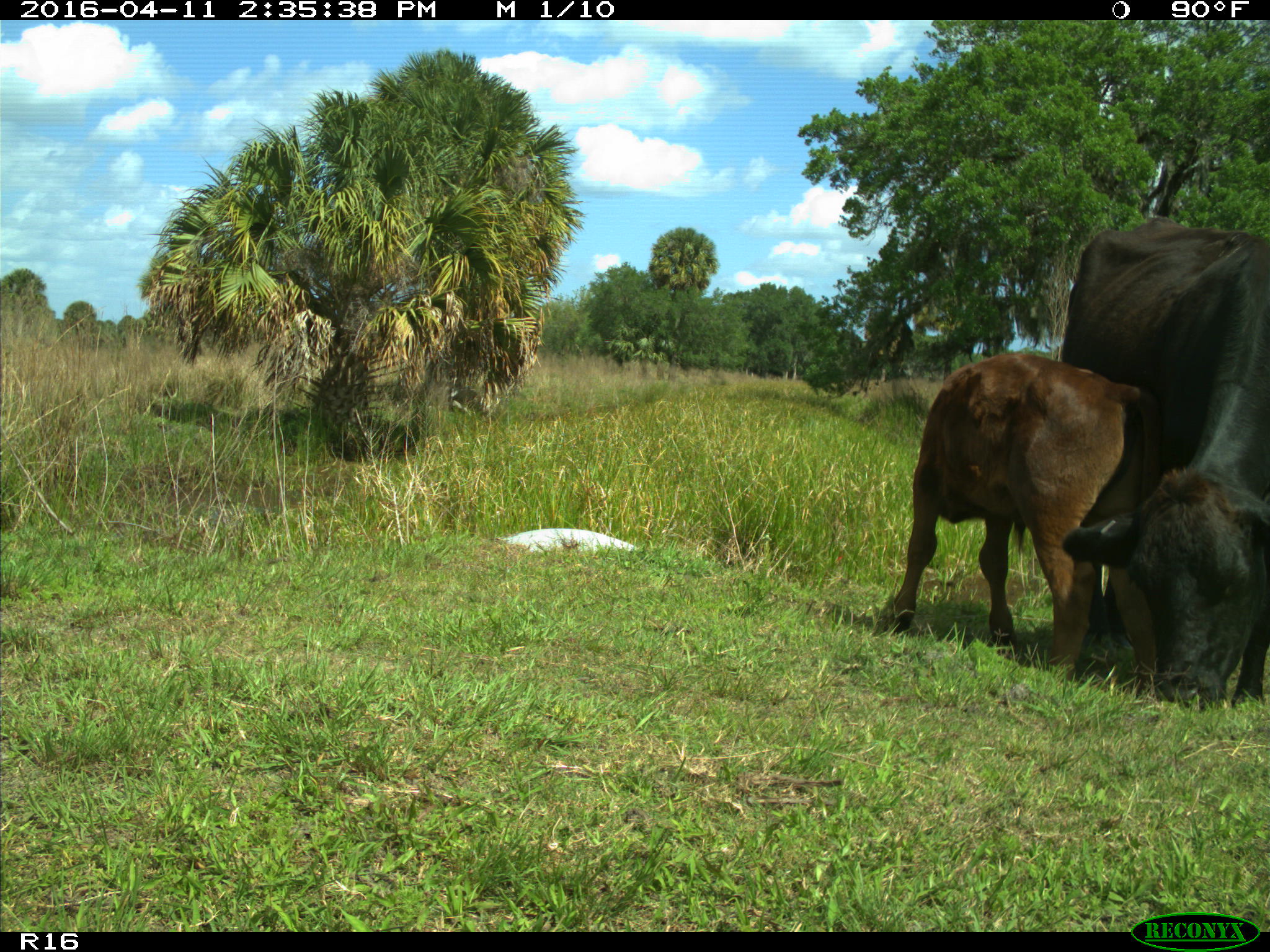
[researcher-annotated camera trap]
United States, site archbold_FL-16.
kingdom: Animalia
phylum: Chordata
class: Mammalia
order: Artiodactyla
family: Bovidae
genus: Bos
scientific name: Bos taurus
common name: domestic cow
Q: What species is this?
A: Bos taurus (domestic cow).